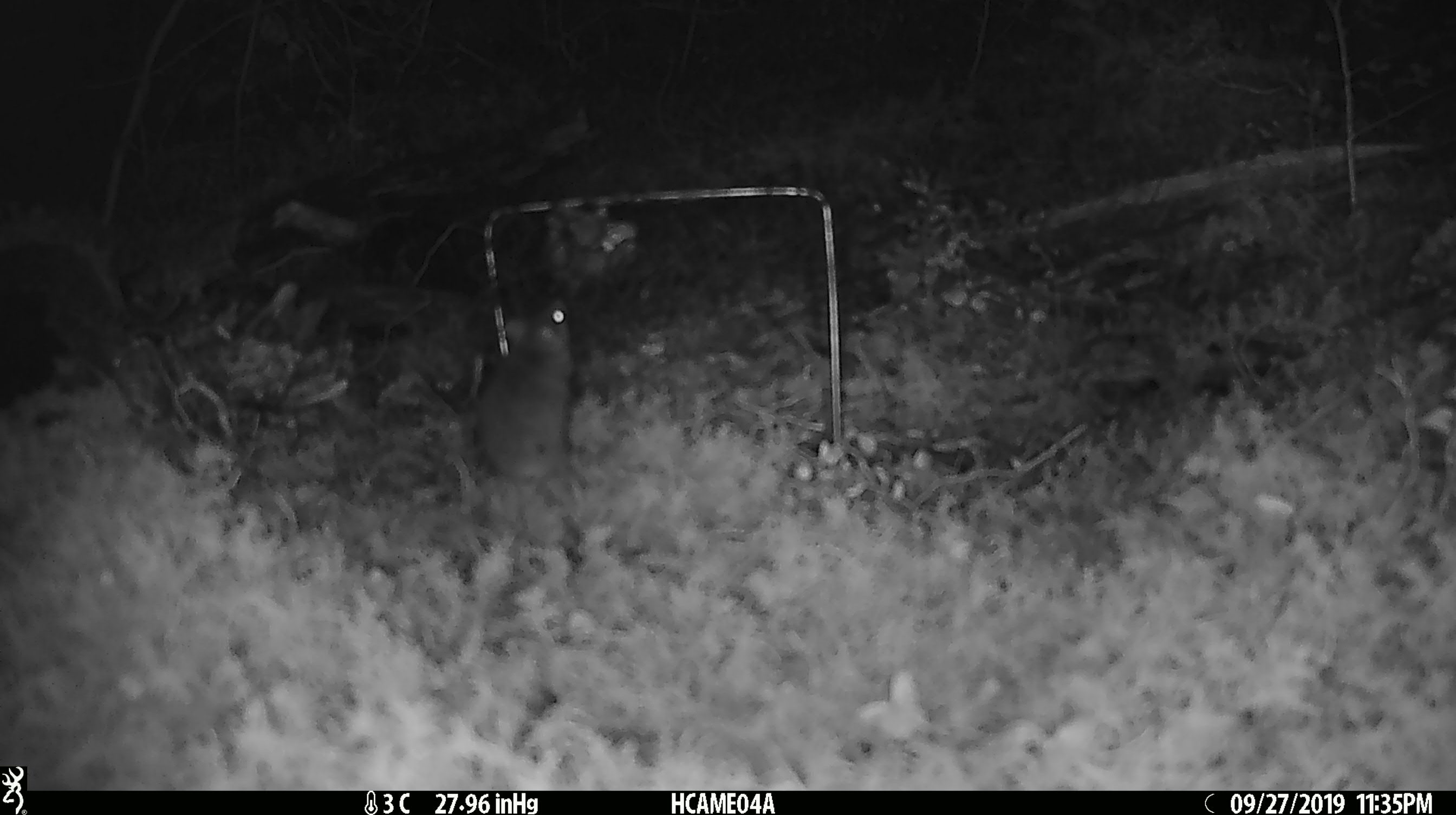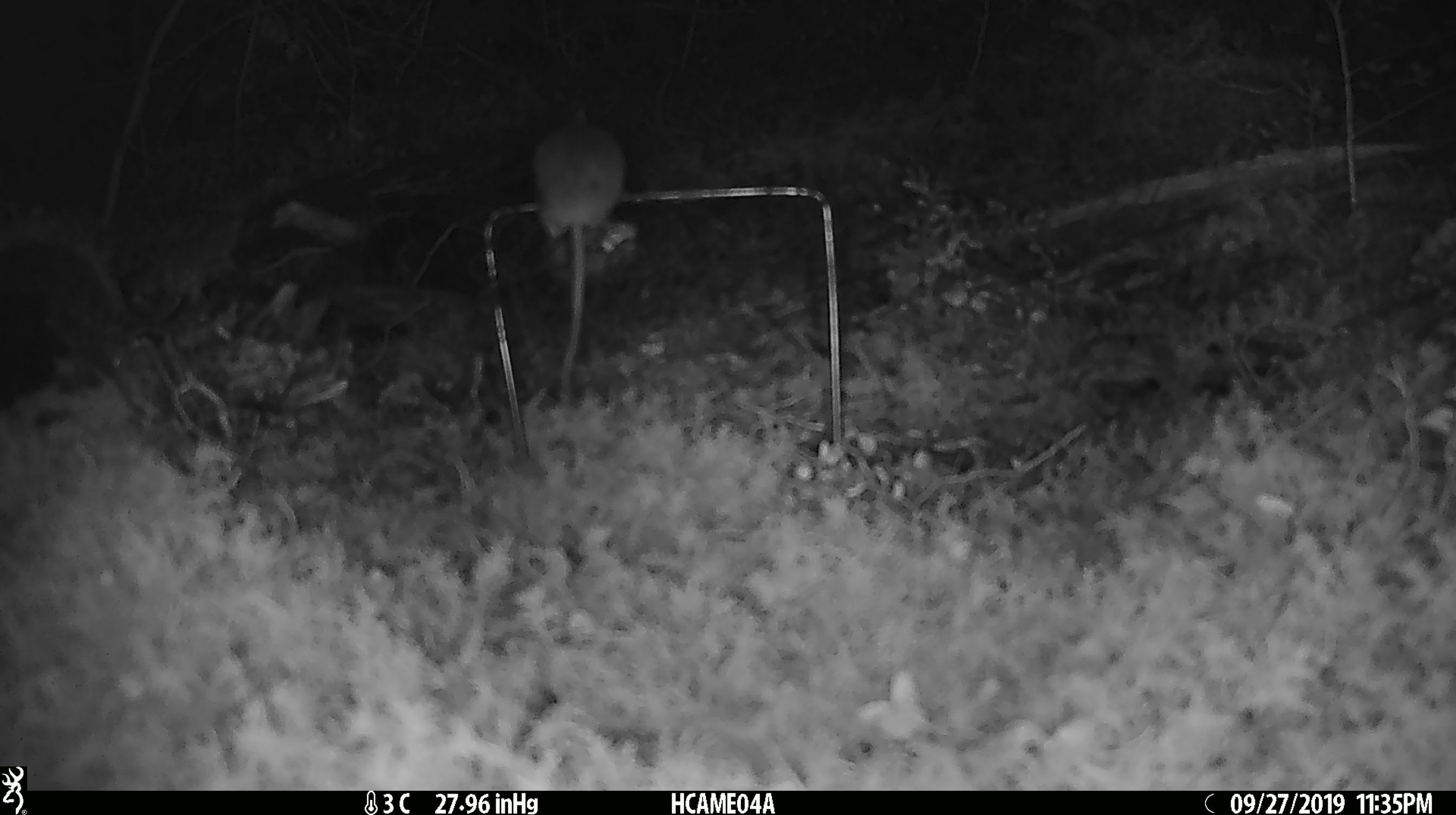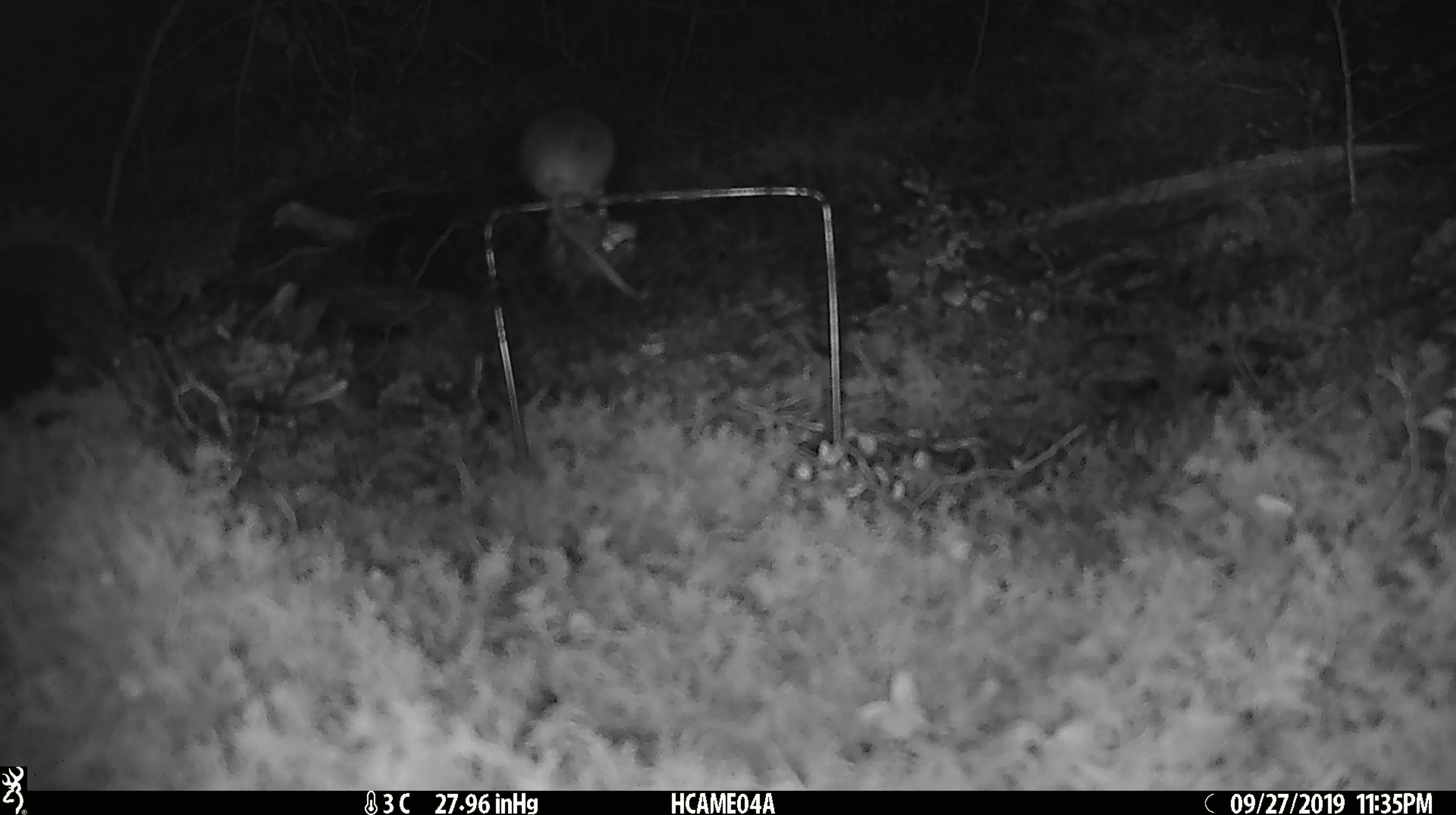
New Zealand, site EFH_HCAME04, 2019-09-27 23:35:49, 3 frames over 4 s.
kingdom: Animalia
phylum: Chordata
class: Mammalia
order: Rodentia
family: Muridae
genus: Mus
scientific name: Mus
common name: mouse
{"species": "mouse (Mus)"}